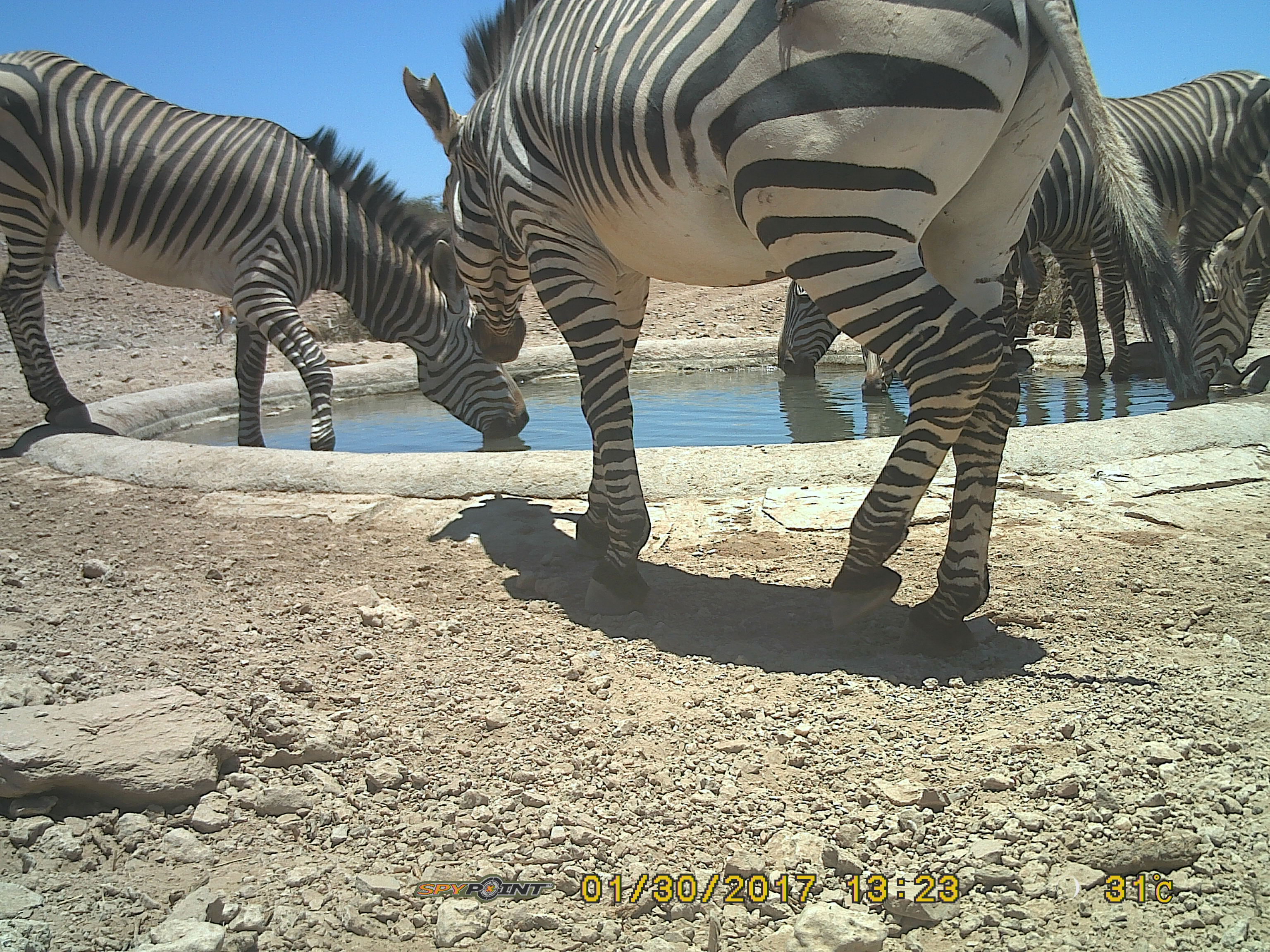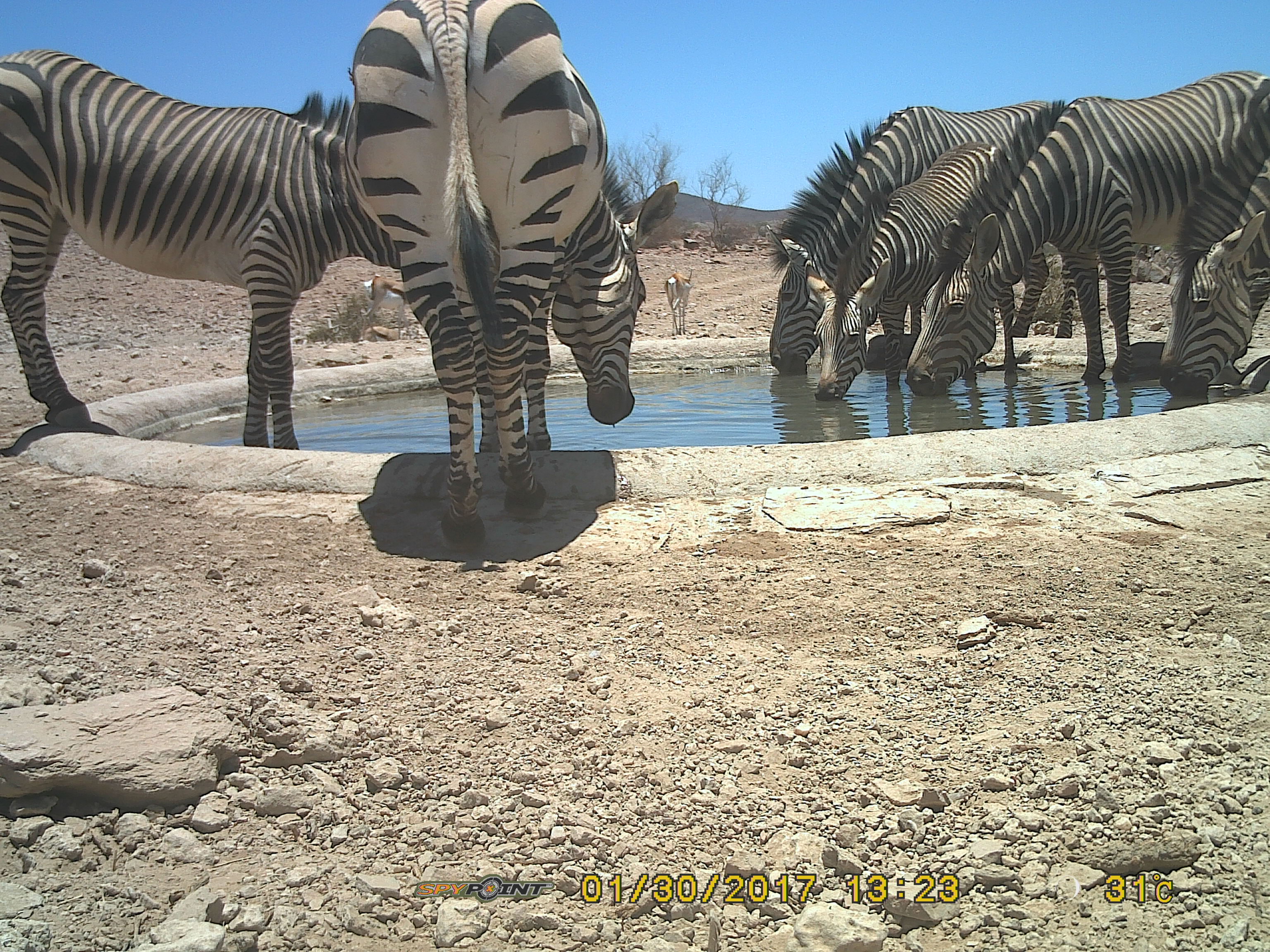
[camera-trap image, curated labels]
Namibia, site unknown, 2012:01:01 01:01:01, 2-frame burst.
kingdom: Animalia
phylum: Chordata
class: Mammalia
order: Perissodactyla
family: Equidae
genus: Equus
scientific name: Equus zebra hartmannae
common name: hartmann's mountain zebra